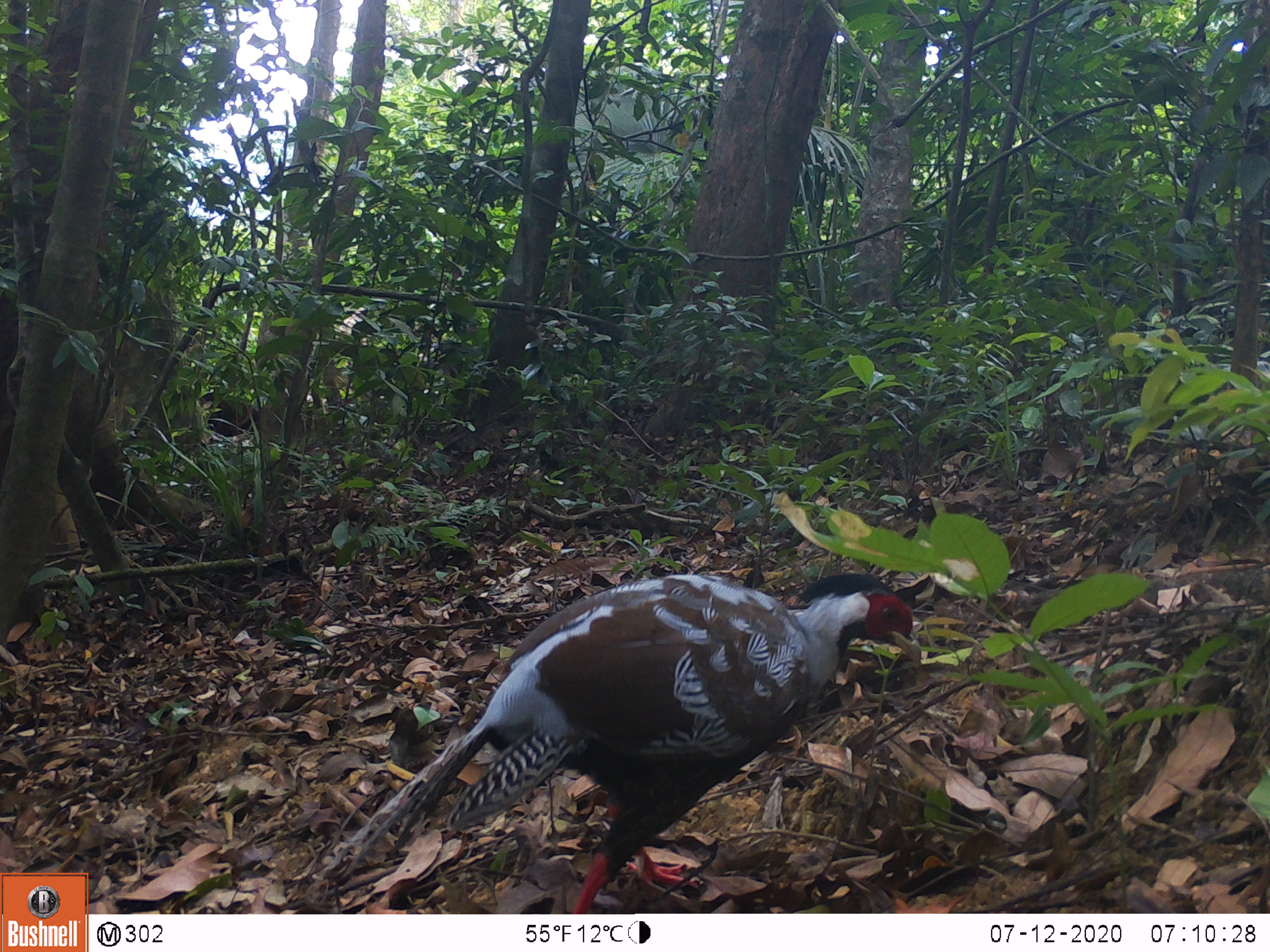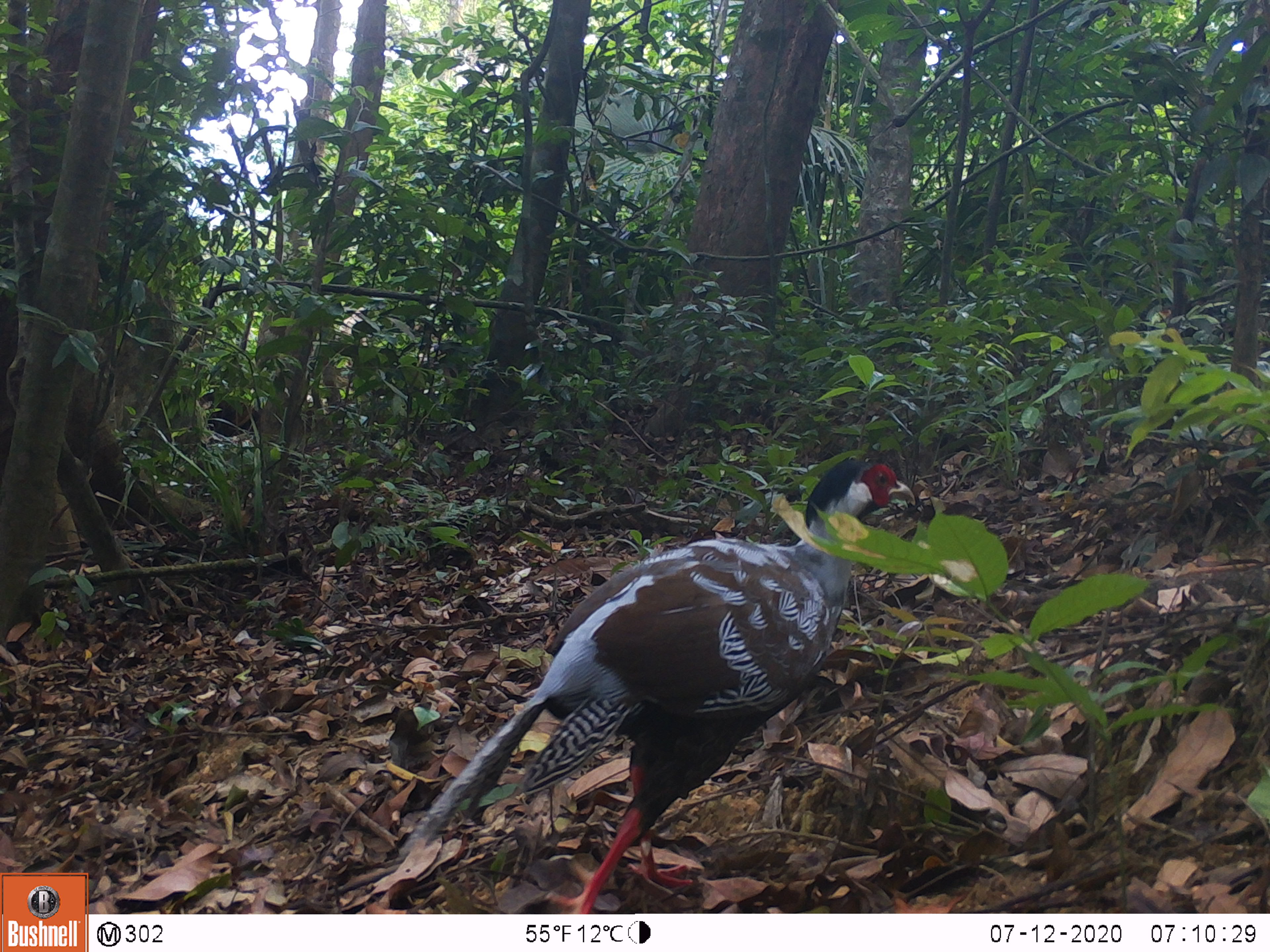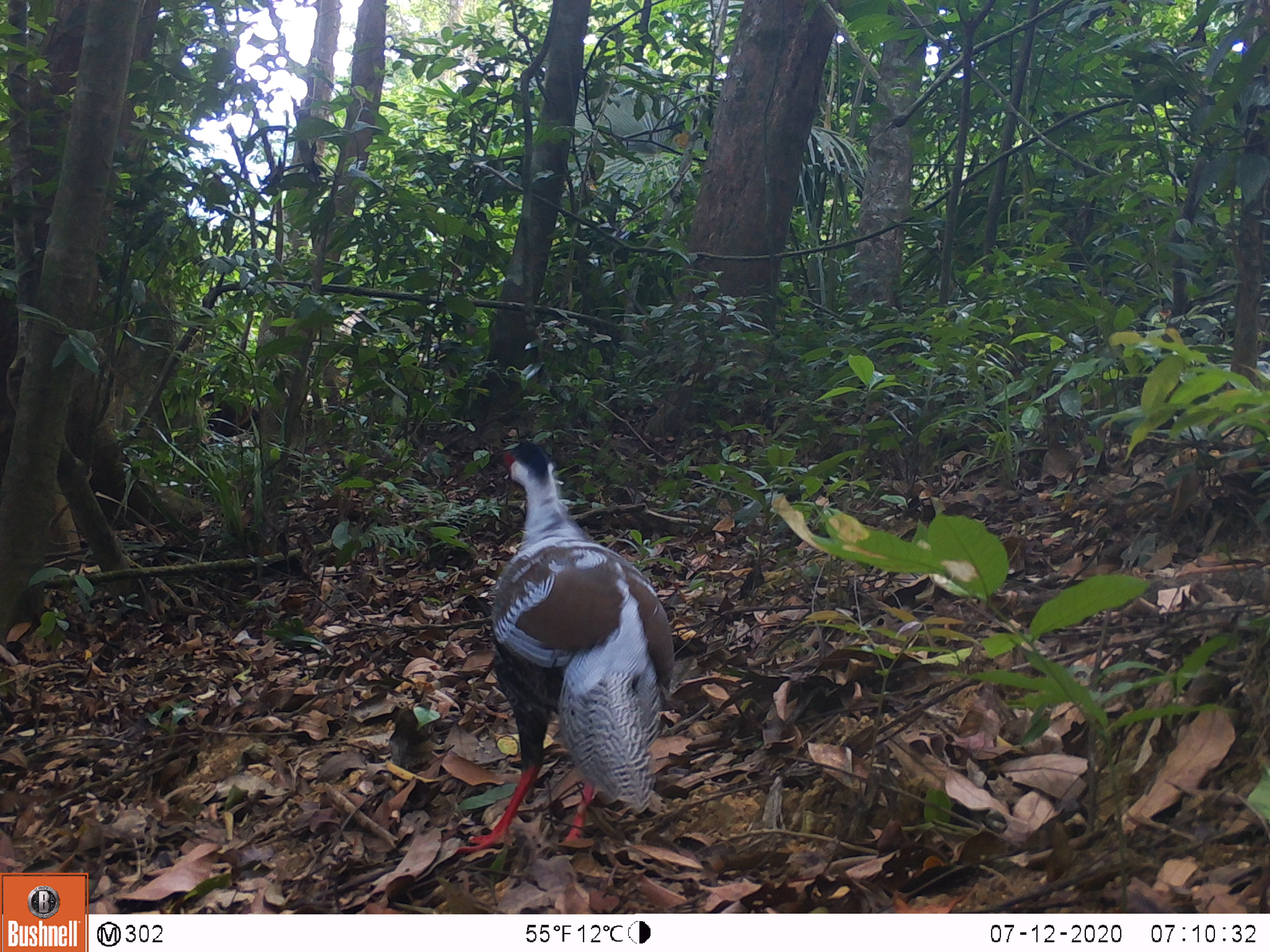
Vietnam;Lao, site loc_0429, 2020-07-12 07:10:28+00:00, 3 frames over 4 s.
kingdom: Animalia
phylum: Chordata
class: Aves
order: Galliformes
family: Phasianidae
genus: Lophura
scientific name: Lophura nycthemera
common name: silver pheasant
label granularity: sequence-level